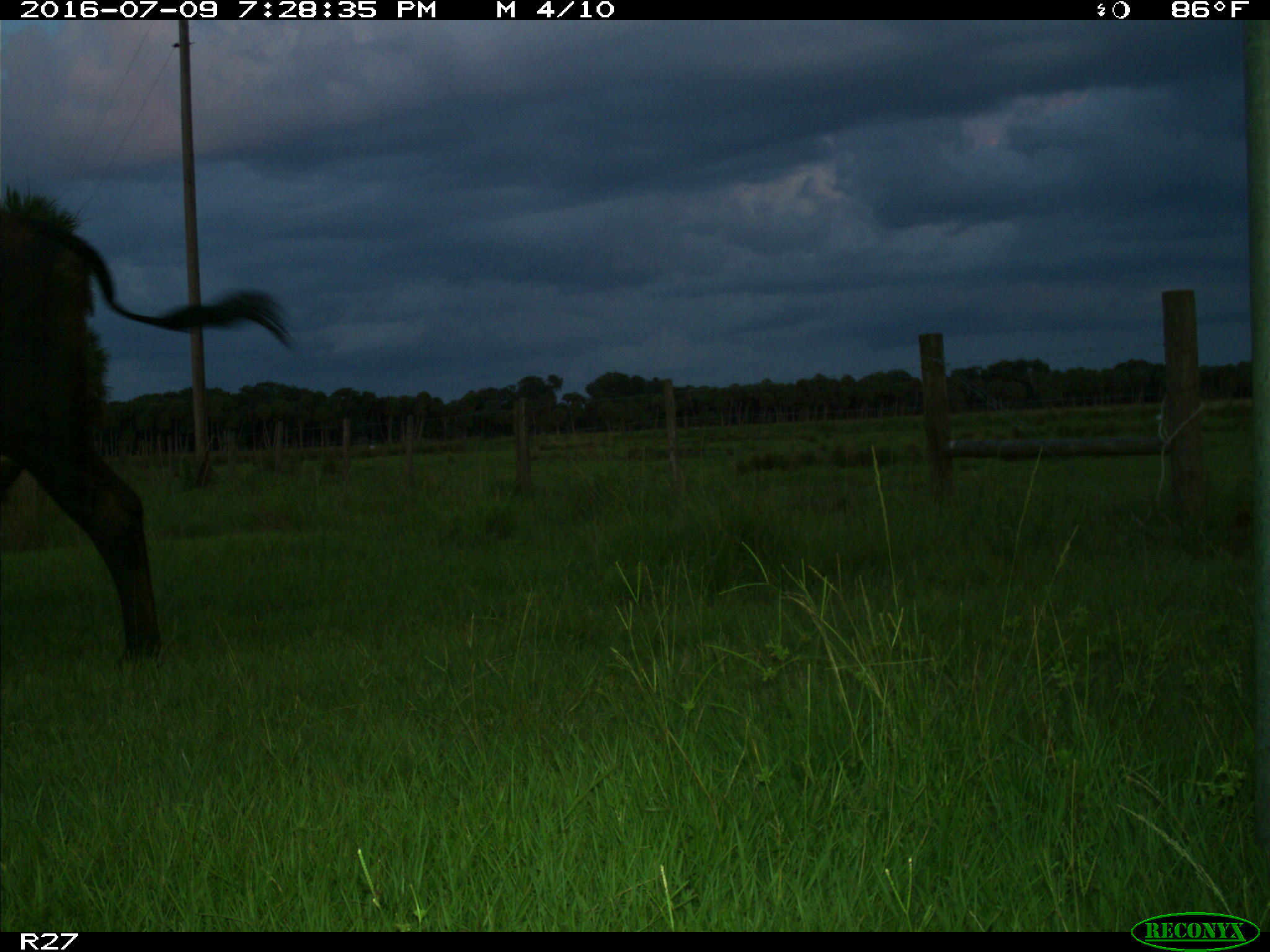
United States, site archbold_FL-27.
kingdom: Animalia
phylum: Chordata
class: Mammalia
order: Artiodactyla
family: Bovidae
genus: Bos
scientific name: Bos taurus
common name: domestic cow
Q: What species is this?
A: Bos taurus (domestic cow).